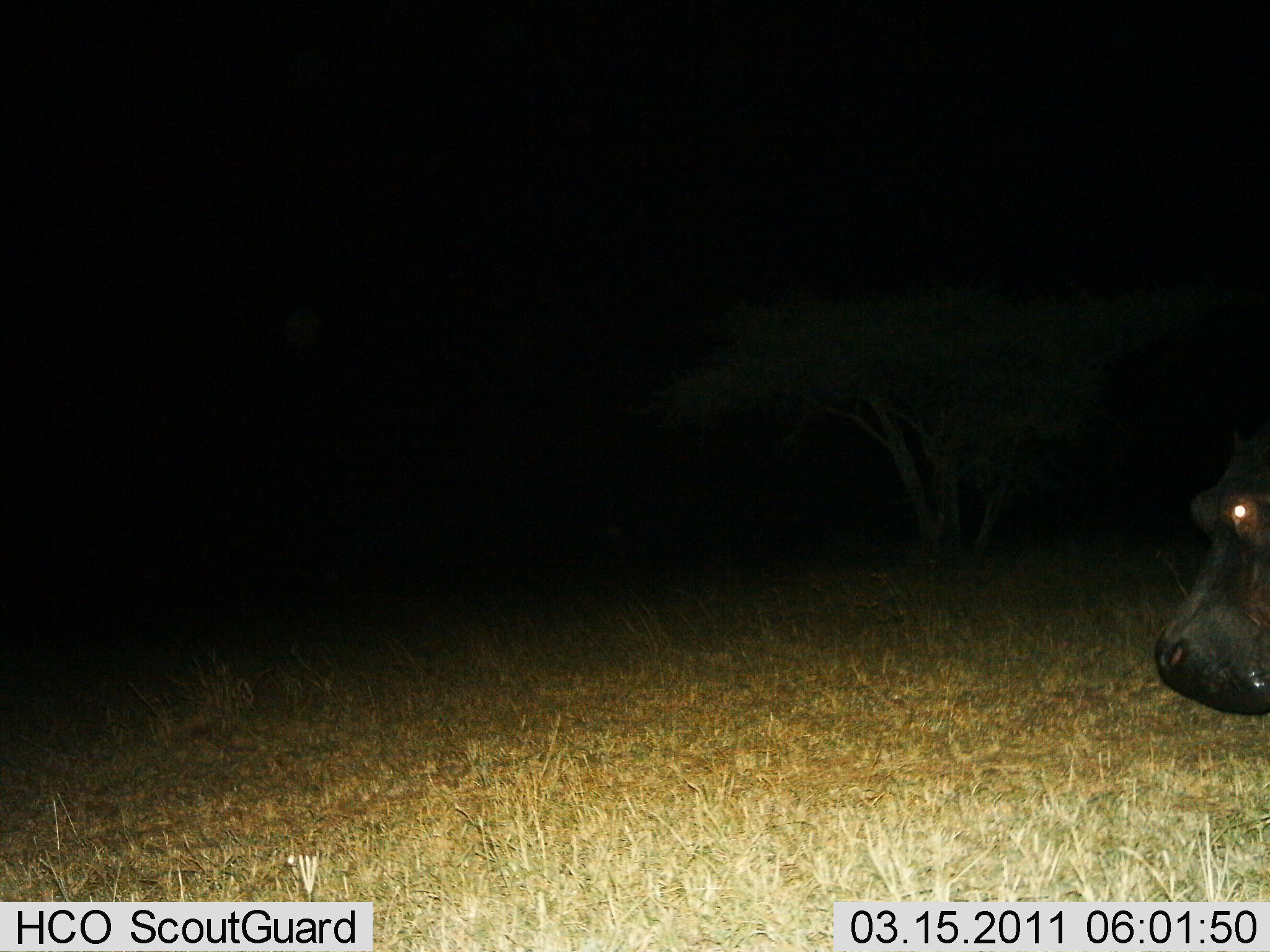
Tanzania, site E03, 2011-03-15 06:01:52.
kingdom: Animalia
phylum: Chordata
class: Mammalia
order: Artiodactyla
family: Hippopotamidae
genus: Hippopotamus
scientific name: Hippopotamus amphibius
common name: hippopotamus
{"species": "hippopotamus (Hippopotamus amphibius)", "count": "1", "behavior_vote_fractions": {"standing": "67%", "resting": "0%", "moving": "33%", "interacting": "0%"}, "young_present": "0%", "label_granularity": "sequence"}